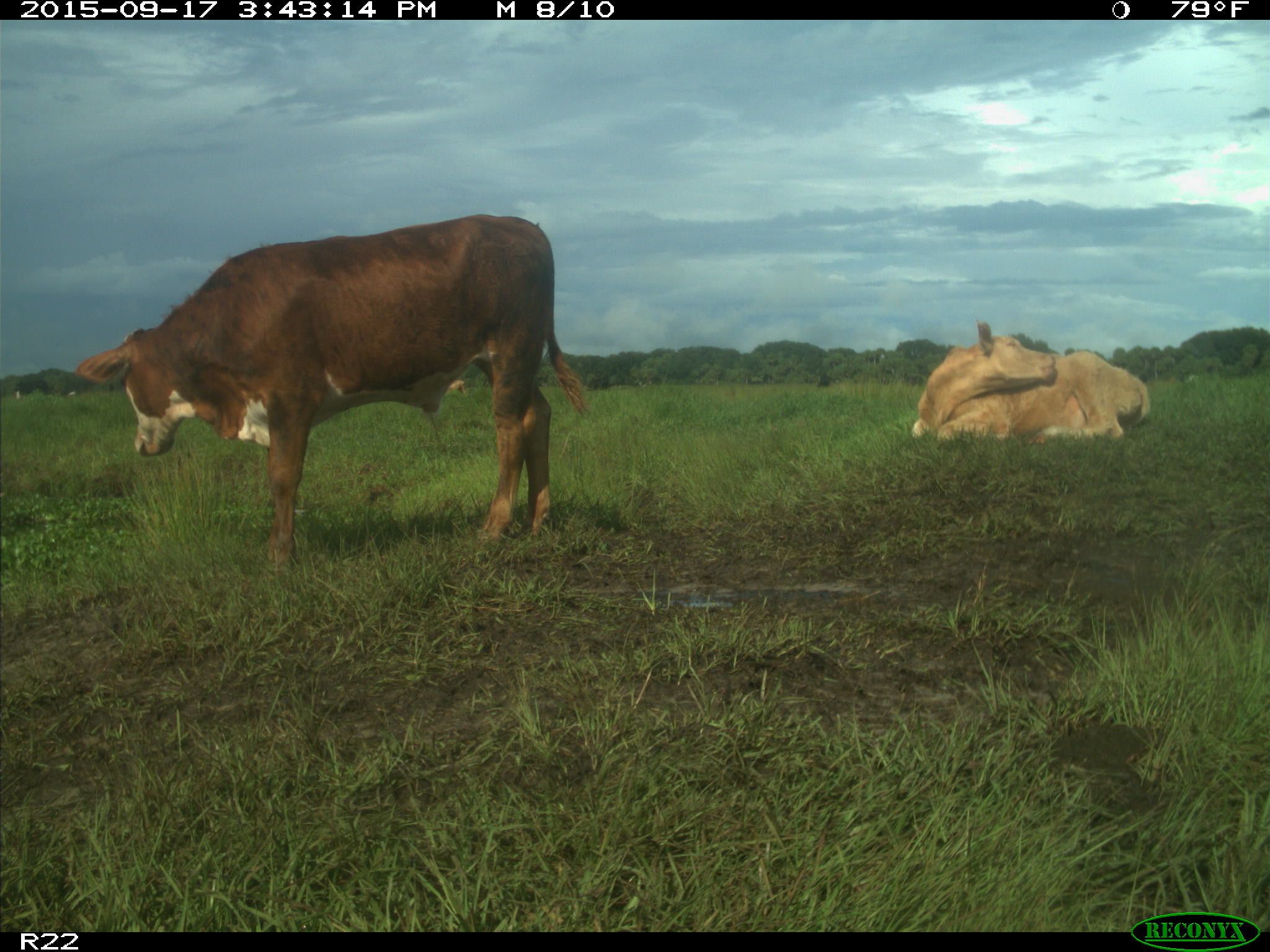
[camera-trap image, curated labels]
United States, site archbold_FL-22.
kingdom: Animalia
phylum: Chordata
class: Mammalia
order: Artiodactyla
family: Bovidae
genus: Bos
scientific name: Bos taurus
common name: domestic cow